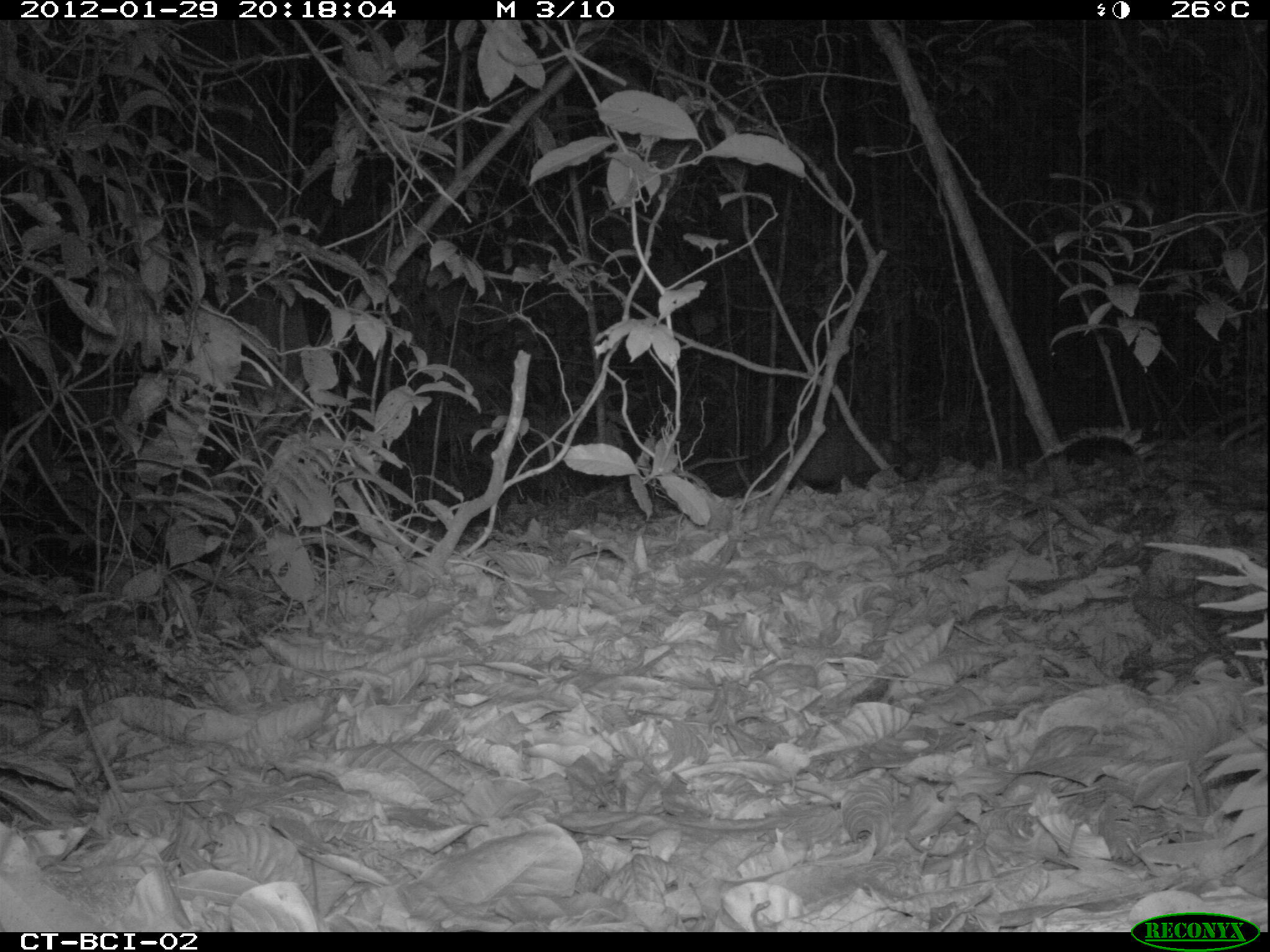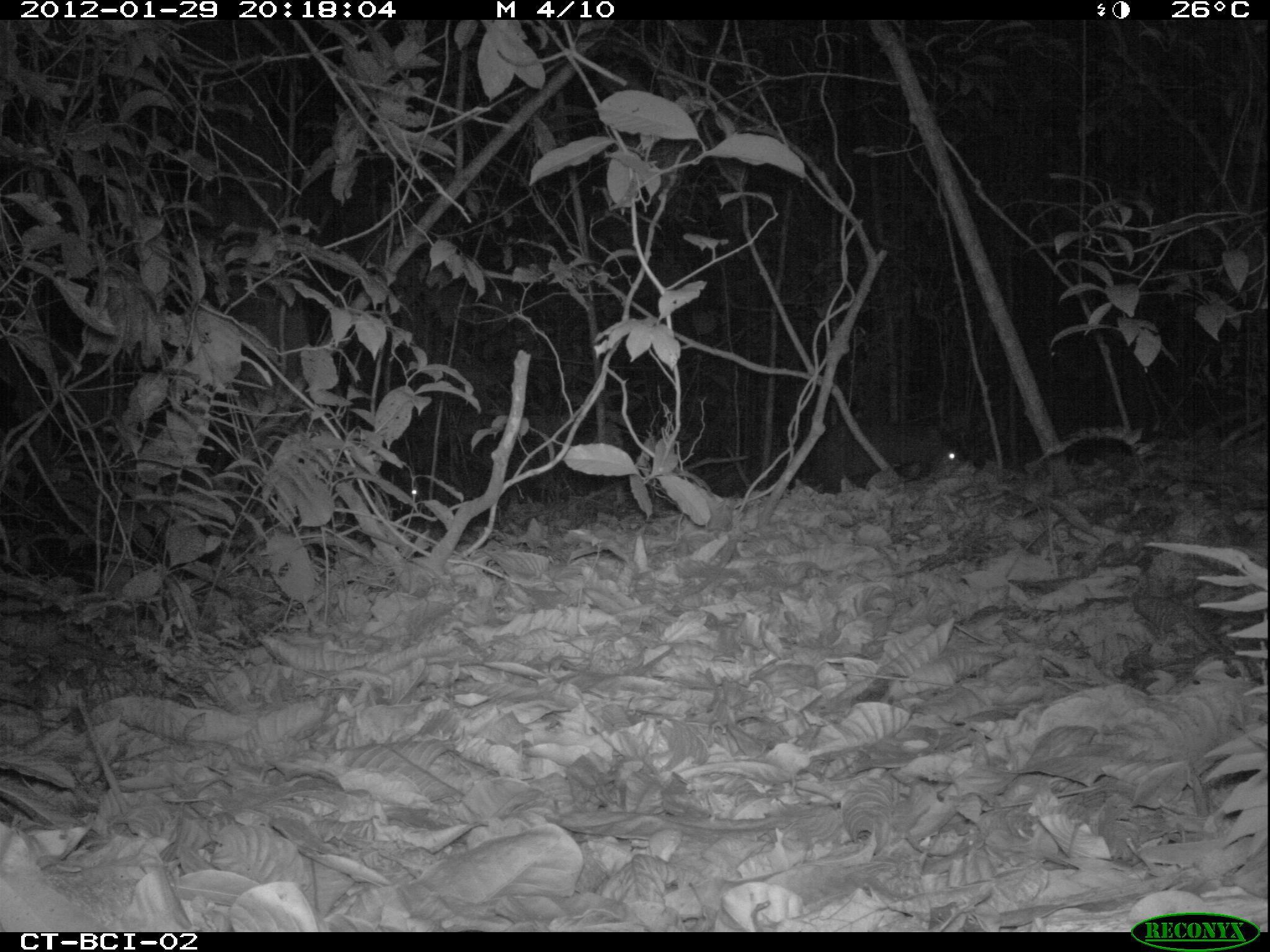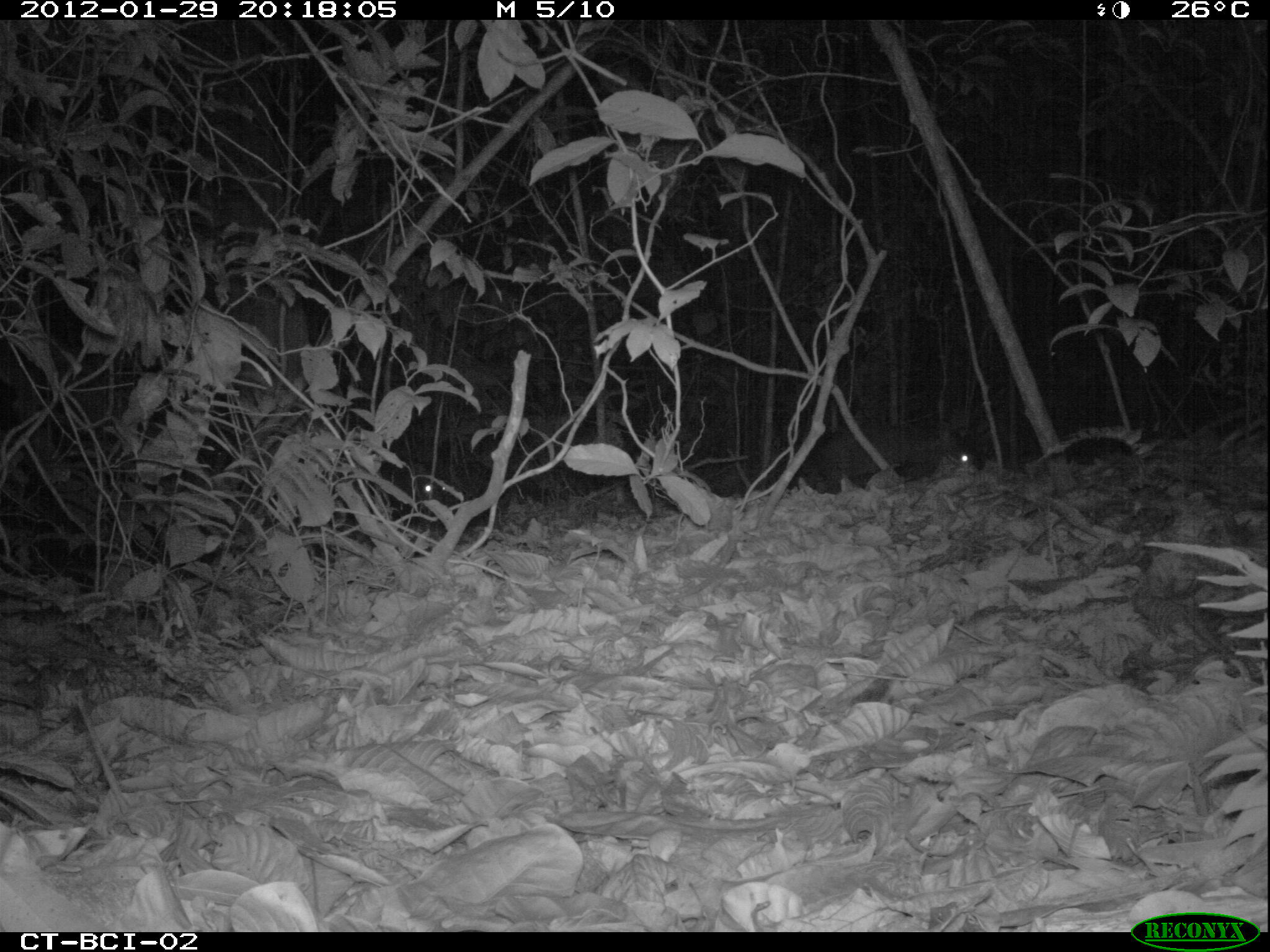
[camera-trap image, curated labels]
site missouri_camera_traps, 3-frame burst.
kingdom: Animalia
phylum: Chordata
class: Mammalia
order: Artiodactyla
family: Tayassuidae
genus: Pecari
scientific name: Pecari tajacu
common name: collared peccary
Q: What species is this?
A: Collared peccary (Pecari tajacu).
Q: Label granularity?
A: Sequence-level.